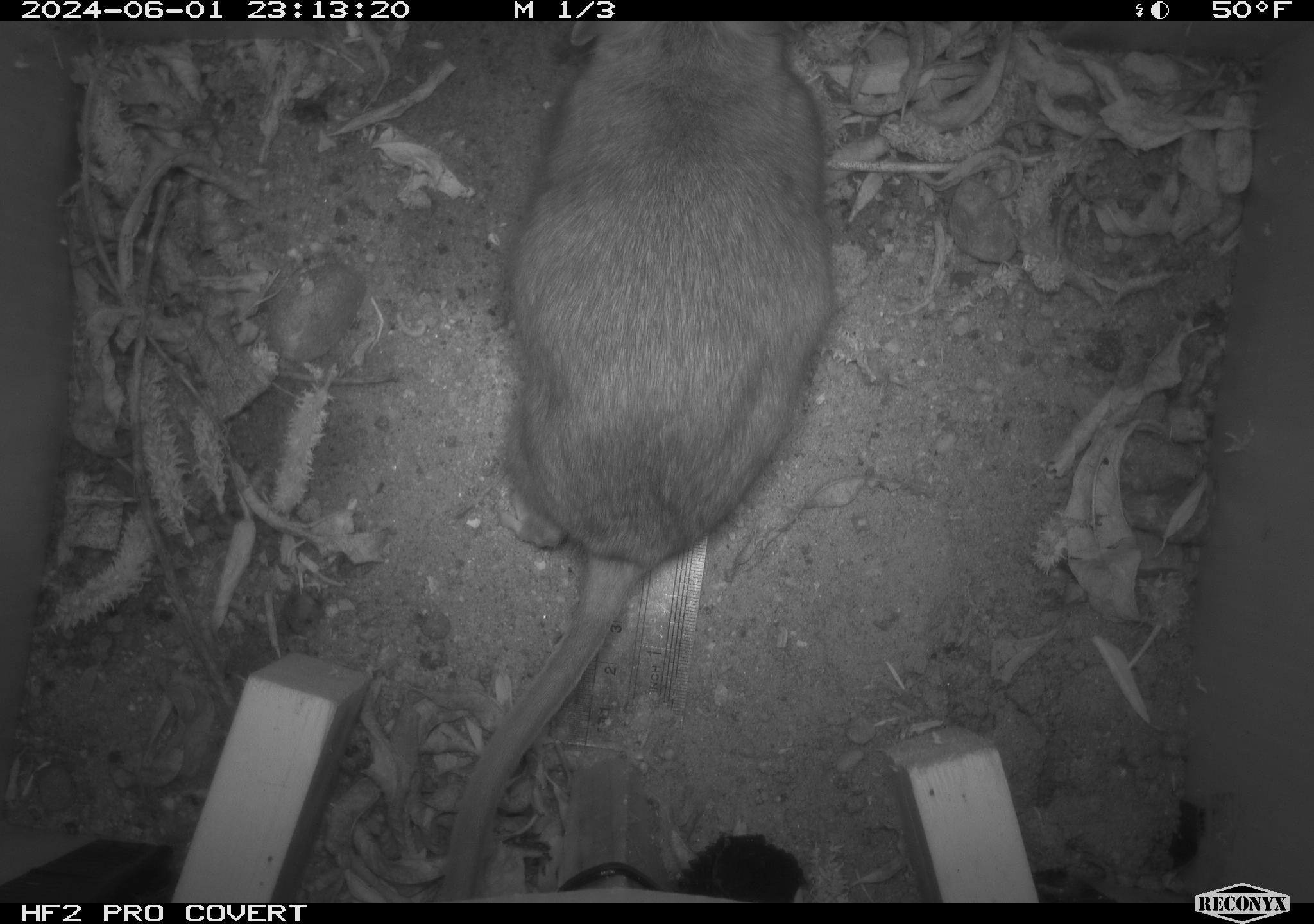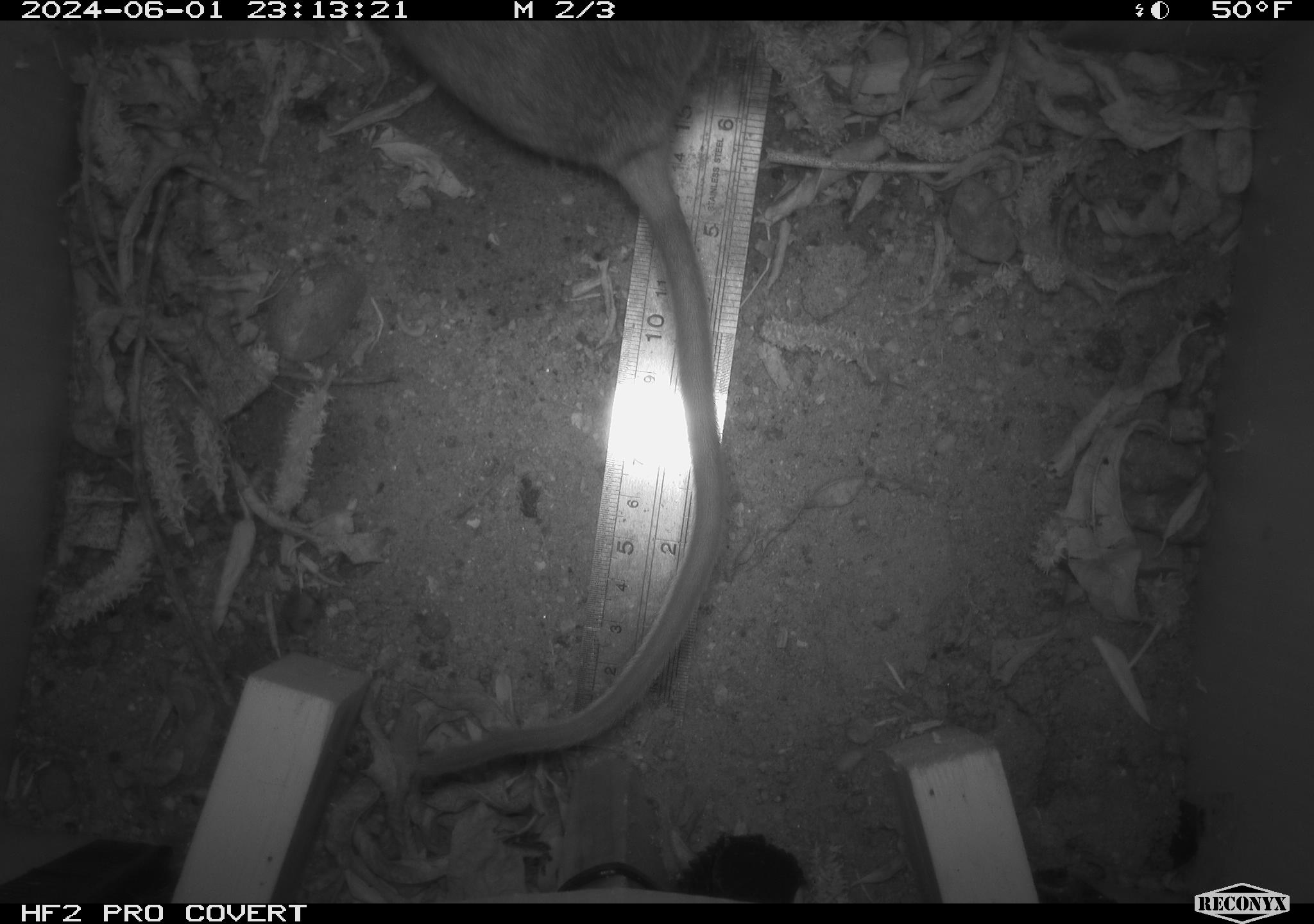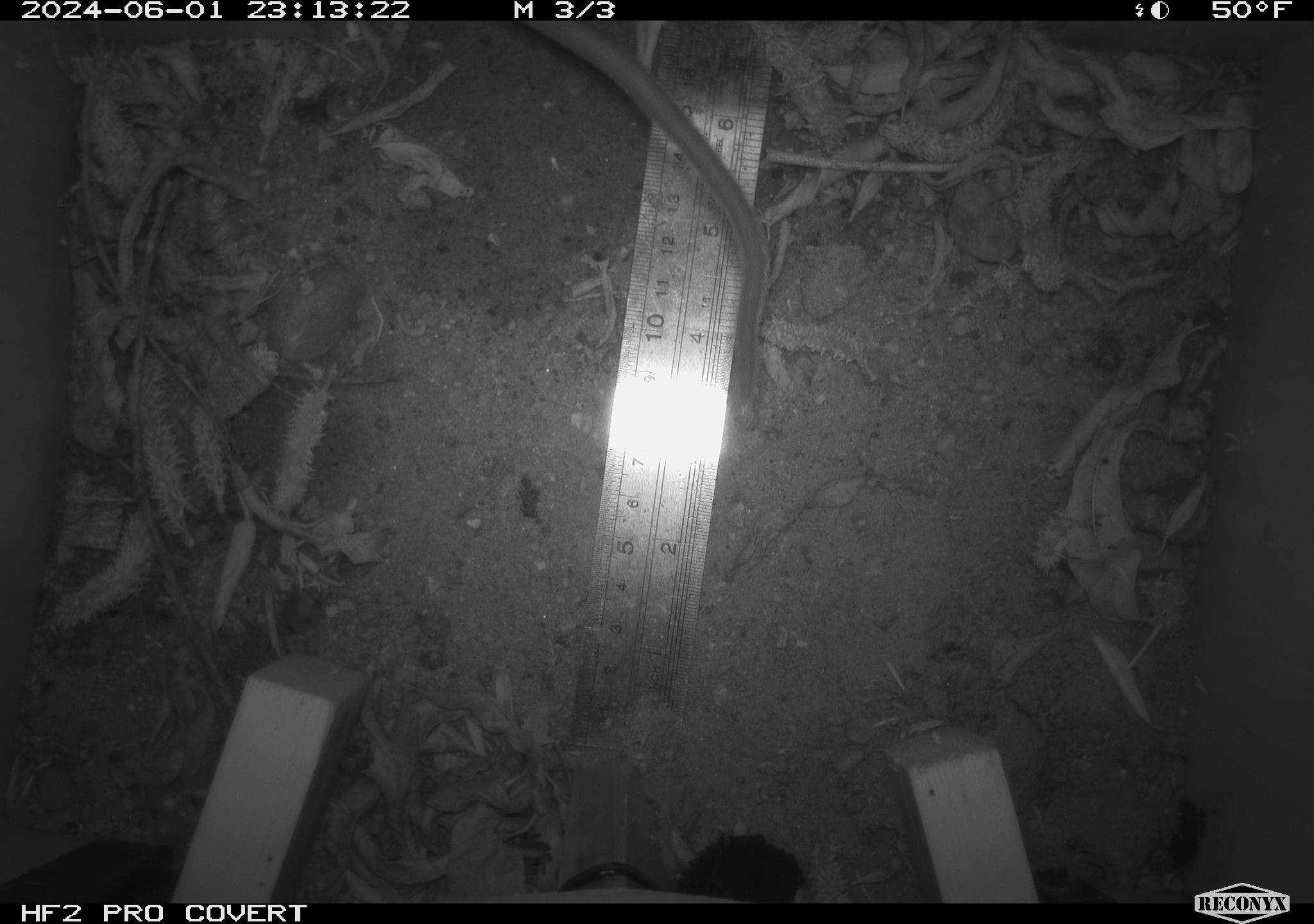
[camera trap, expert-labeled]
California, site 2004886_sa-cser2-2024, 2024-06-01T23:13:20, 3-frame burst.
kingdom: Animalia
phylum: Chordata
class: Mammalia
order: Rodentia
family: Muridae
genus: Rattus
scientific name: Rattus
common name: rat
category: rattus species